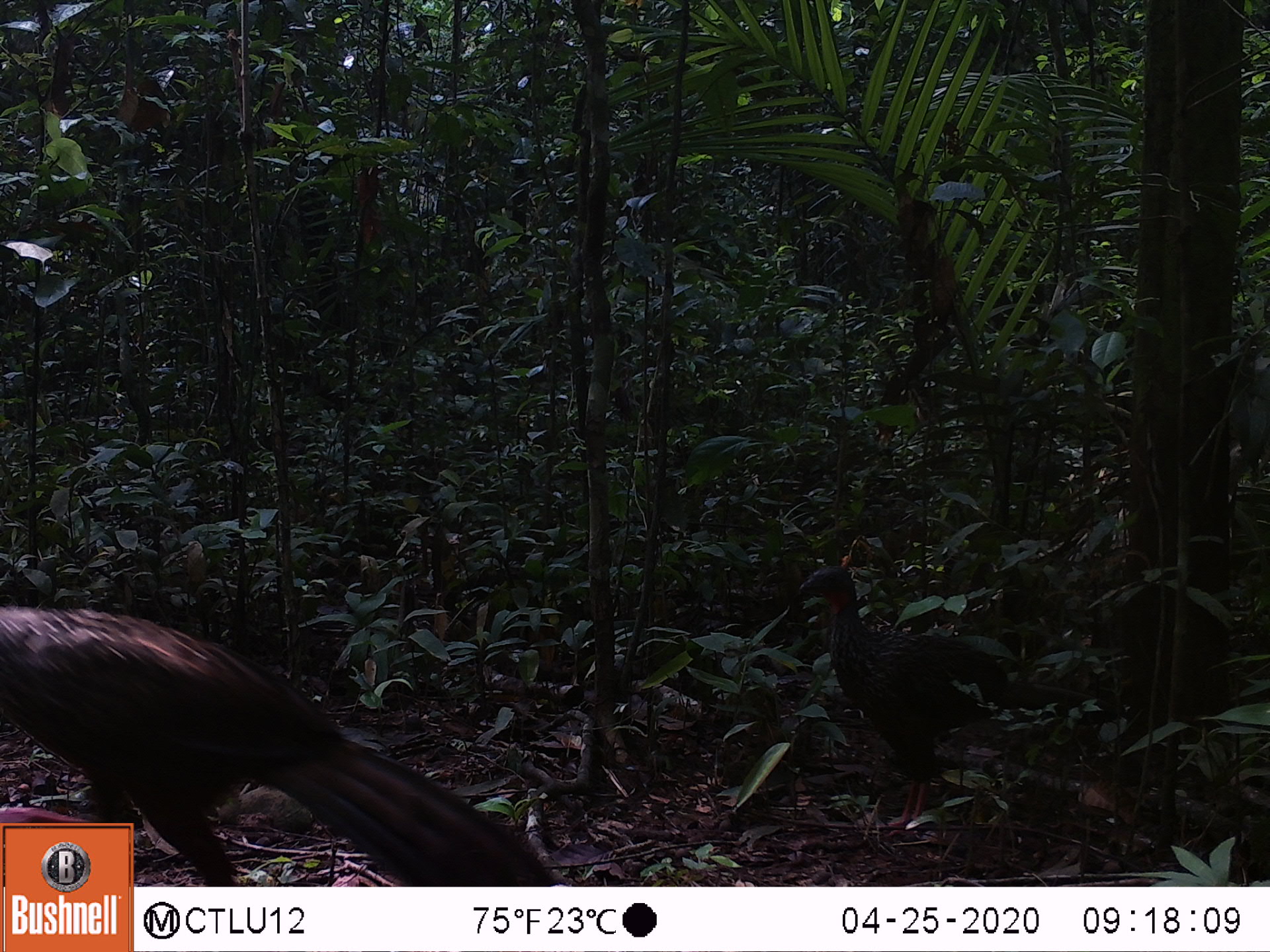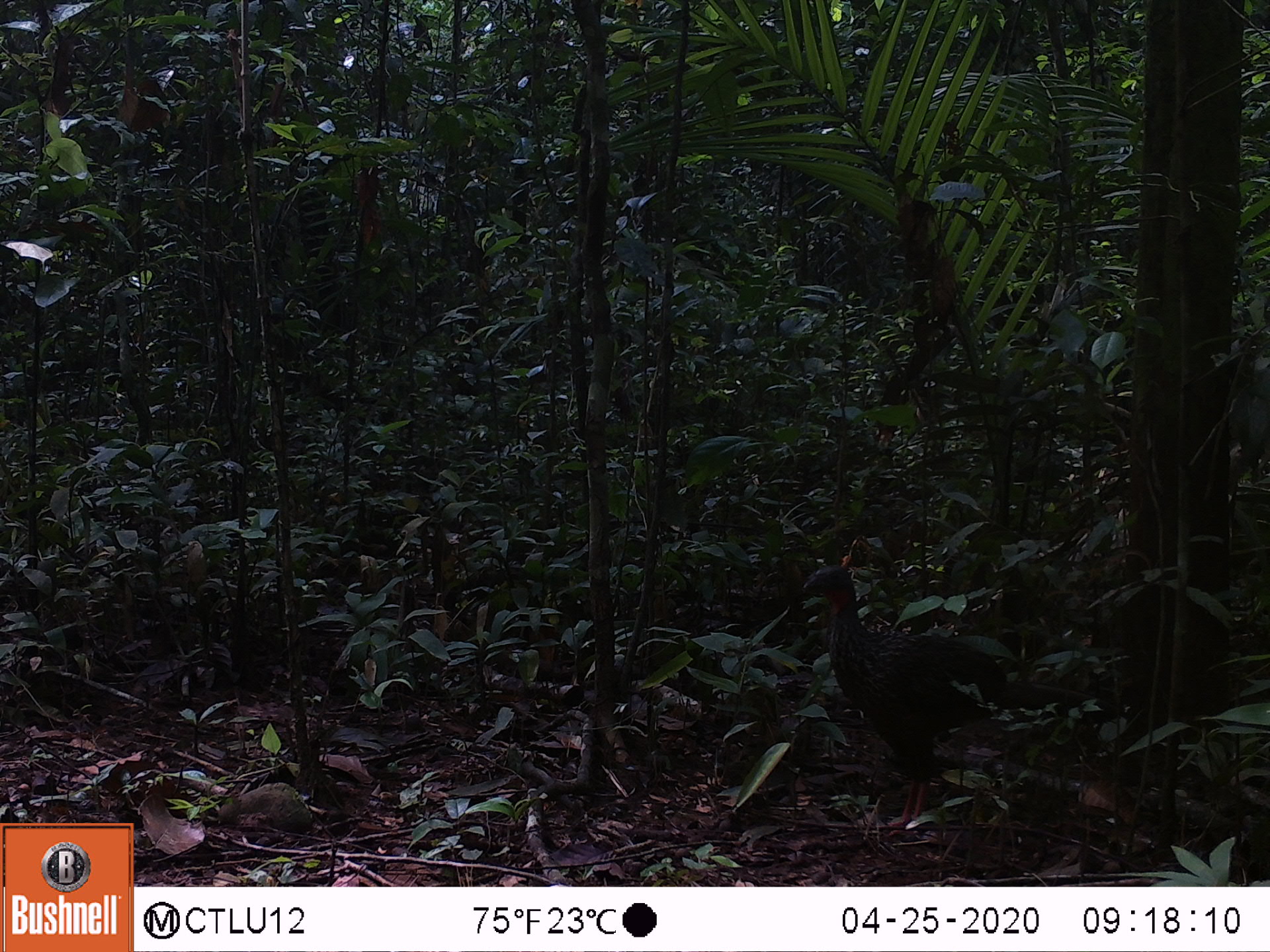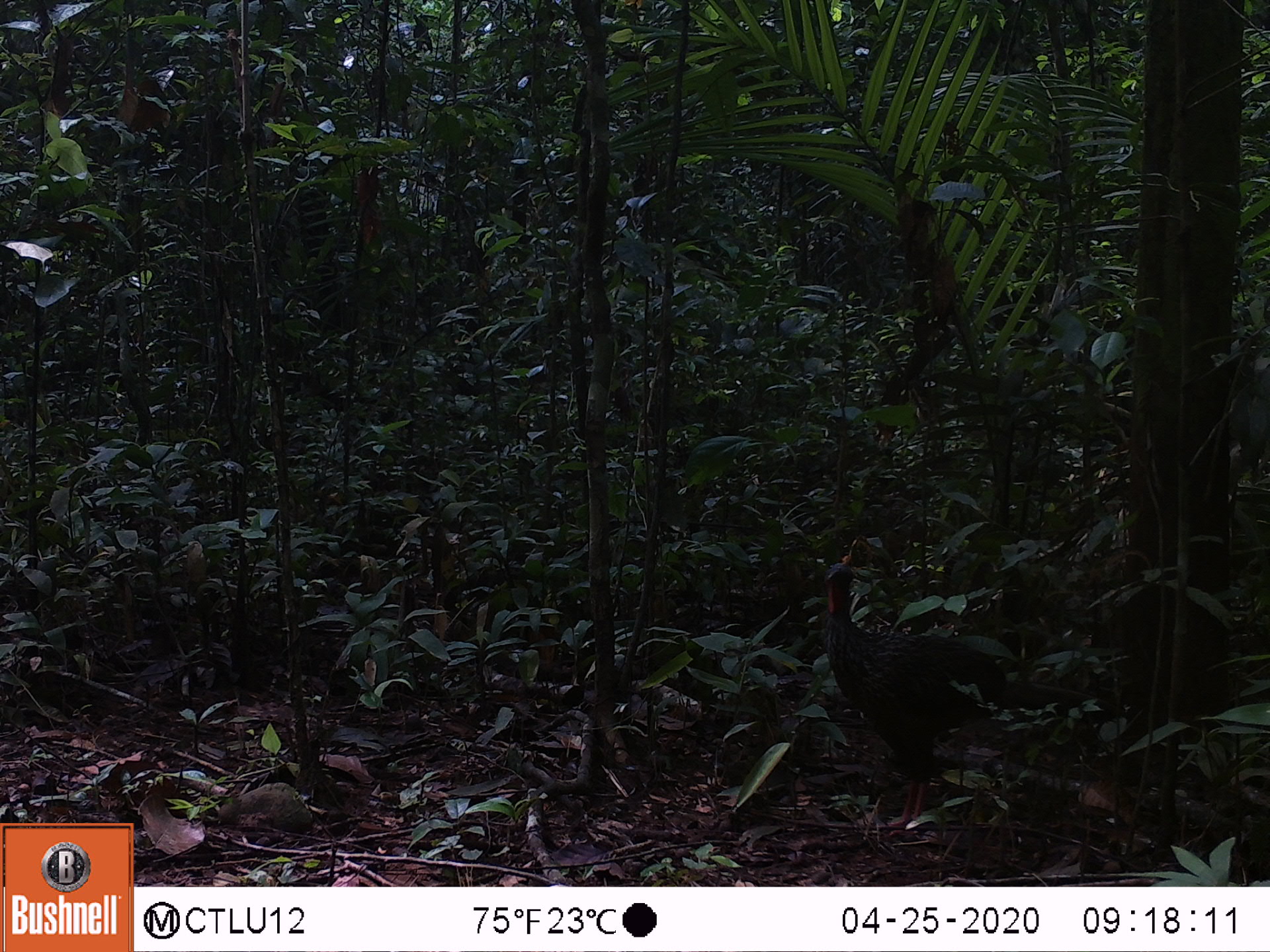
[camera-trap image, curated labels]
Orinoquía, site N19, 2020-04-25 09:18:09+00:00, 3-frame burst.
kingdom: Animalia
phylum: Chordata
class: Aves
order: Galliformes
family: Cracidae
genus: Penelope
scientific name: Penelope jacquacu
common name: spix's guan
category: spixs guan